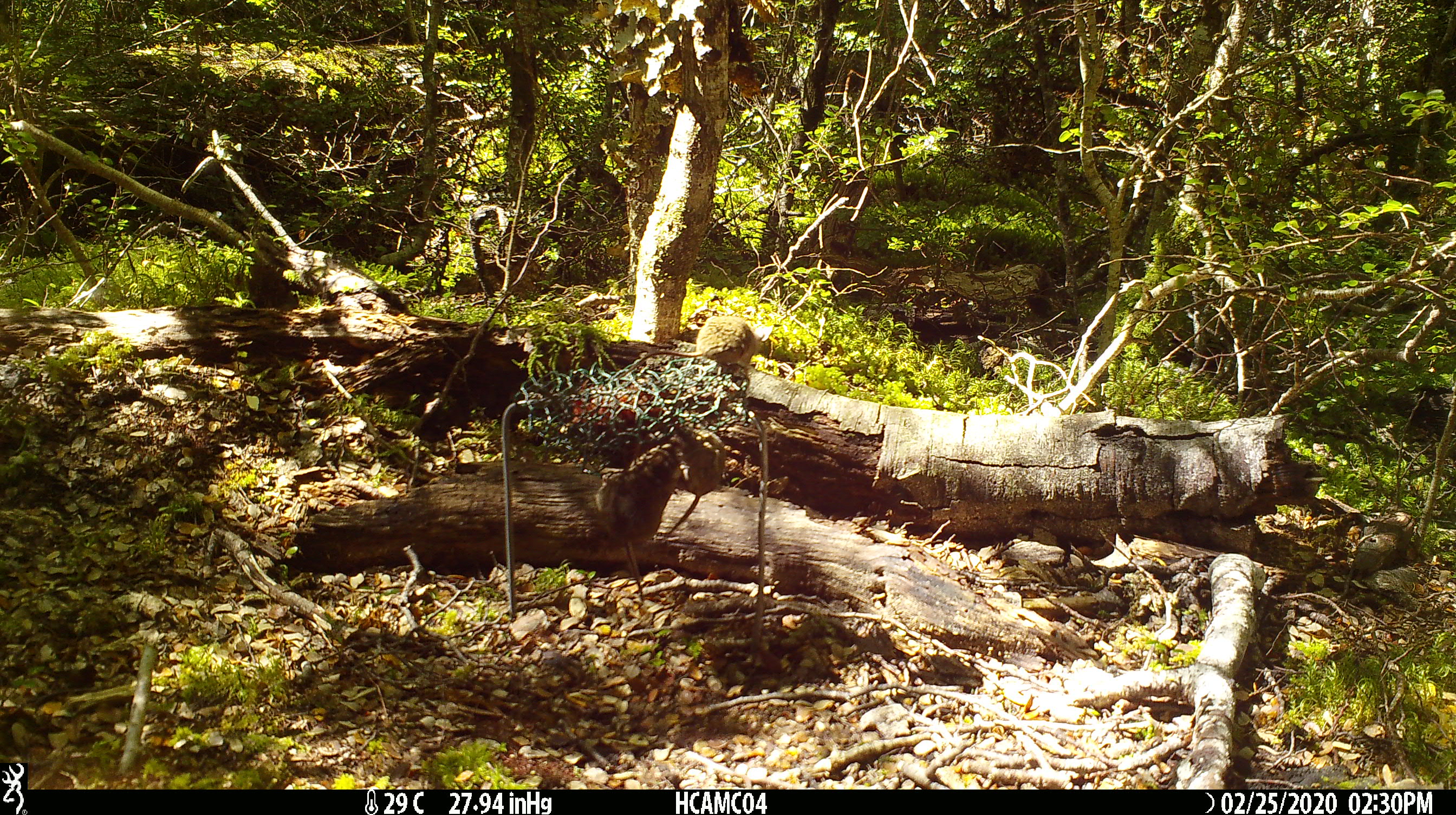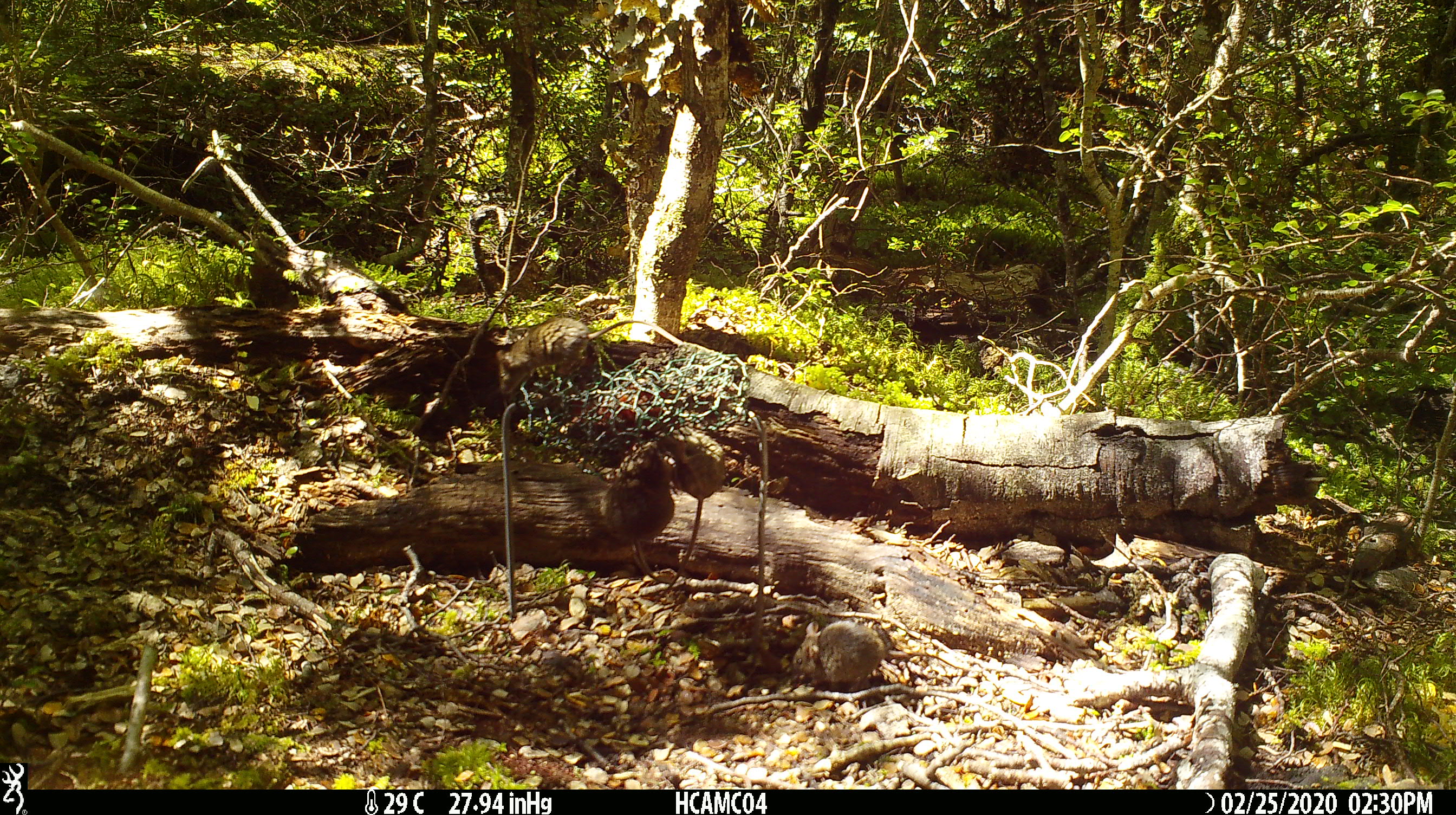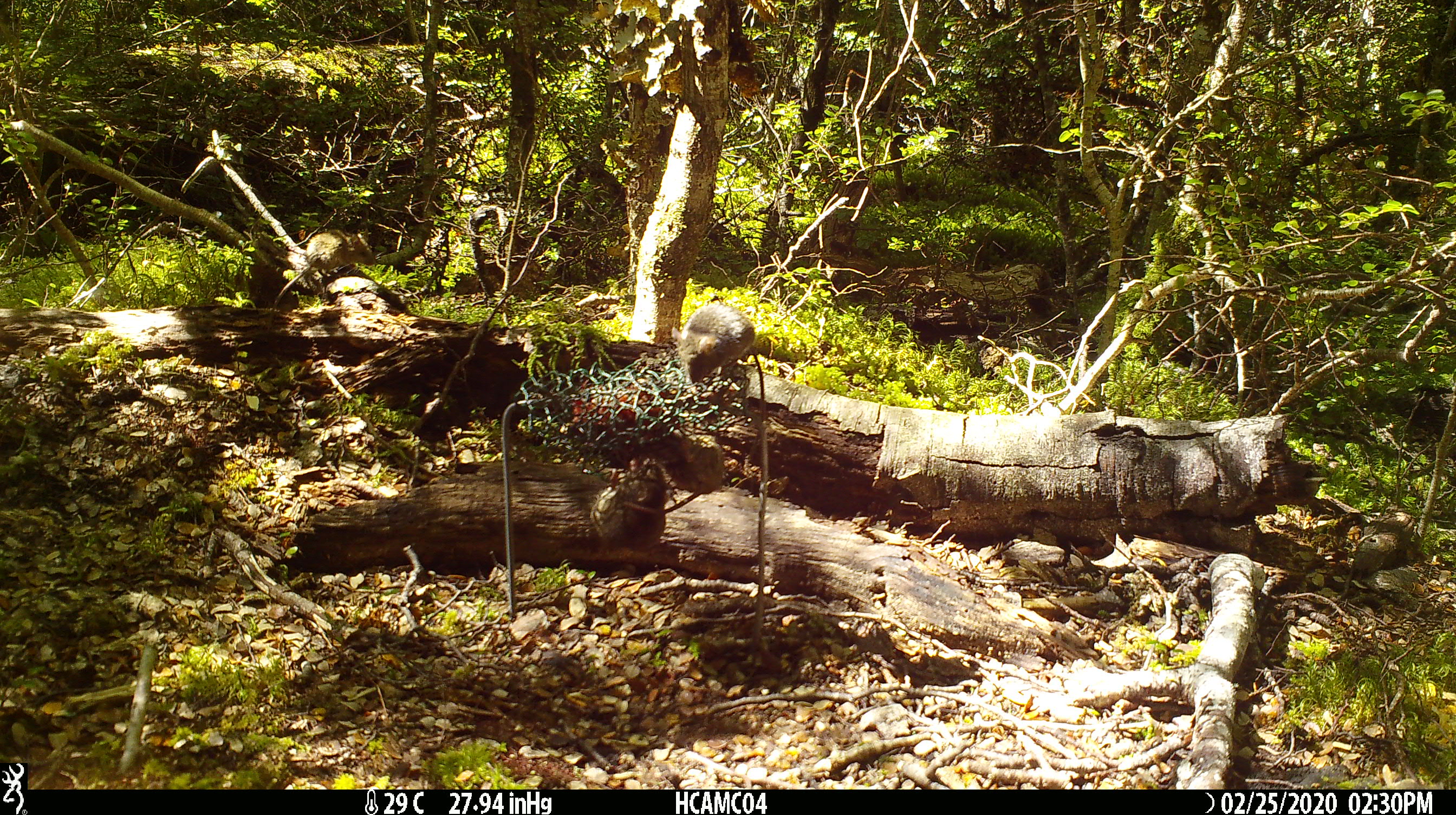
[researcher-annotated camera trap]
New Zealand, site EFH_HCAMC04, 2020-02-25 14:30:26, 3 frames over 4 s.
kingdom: Animalia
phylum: Chordata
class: Mammalia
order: Rodentia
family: Muridae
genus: Mus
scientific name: Mus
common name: mouse